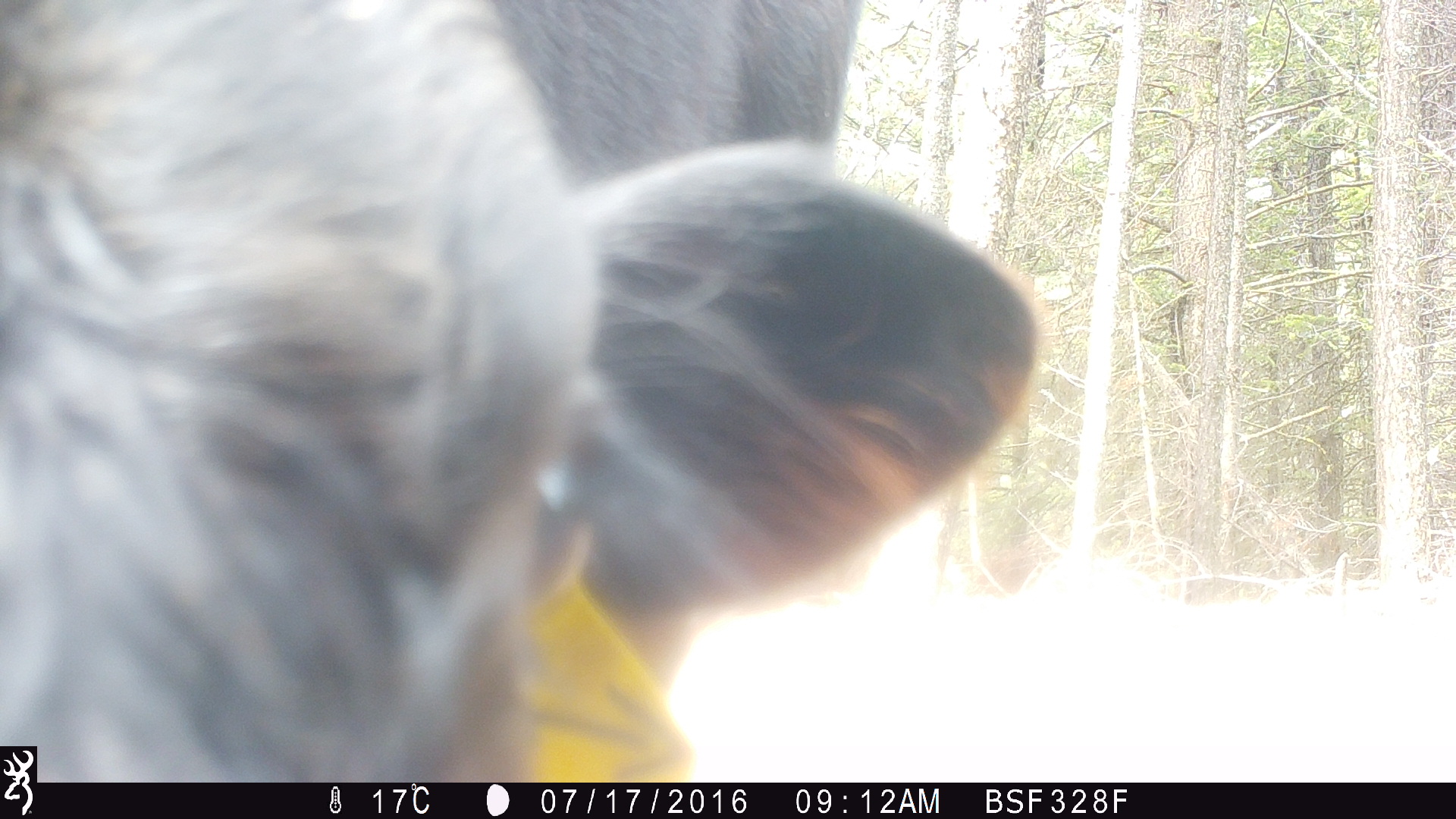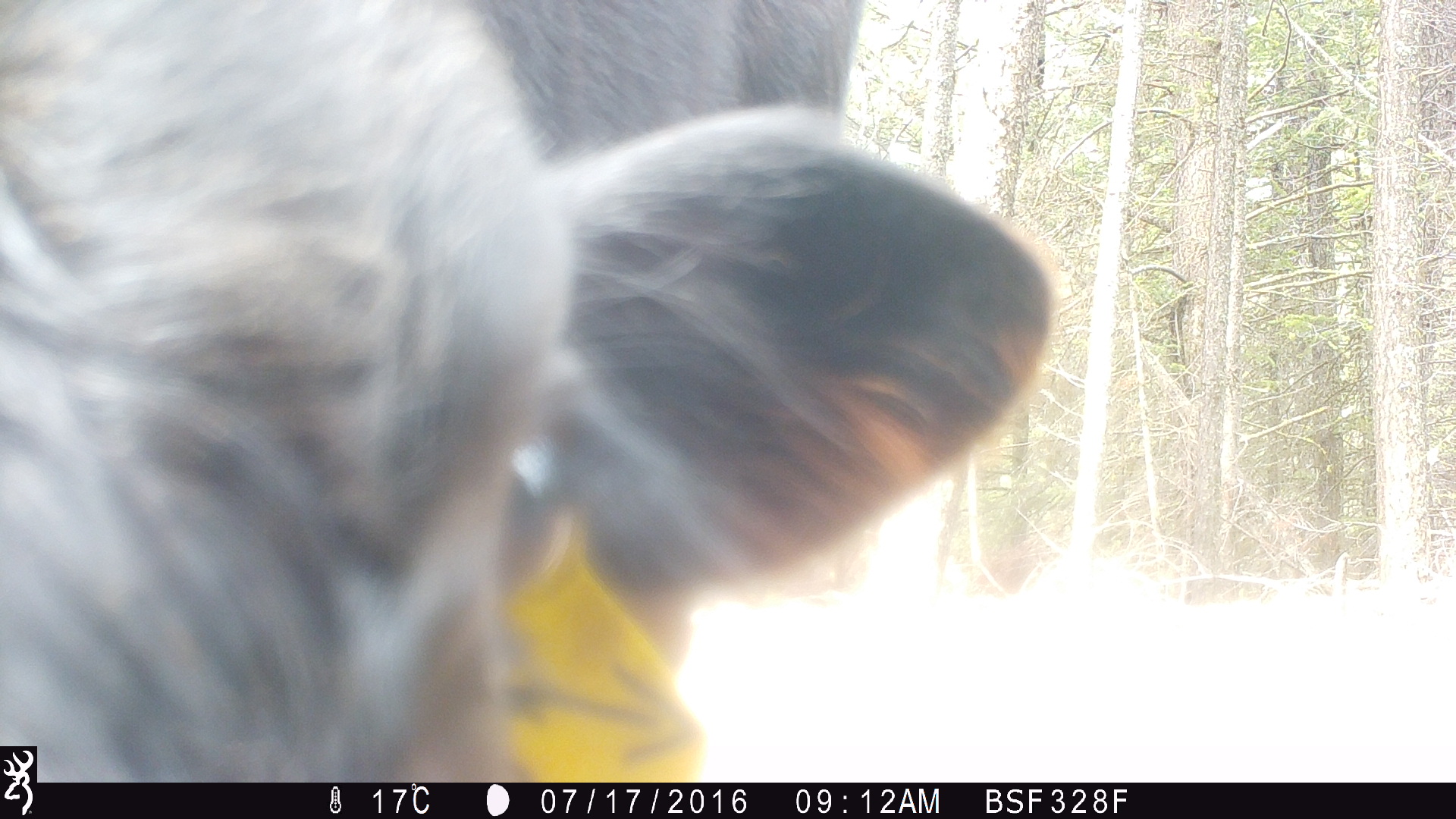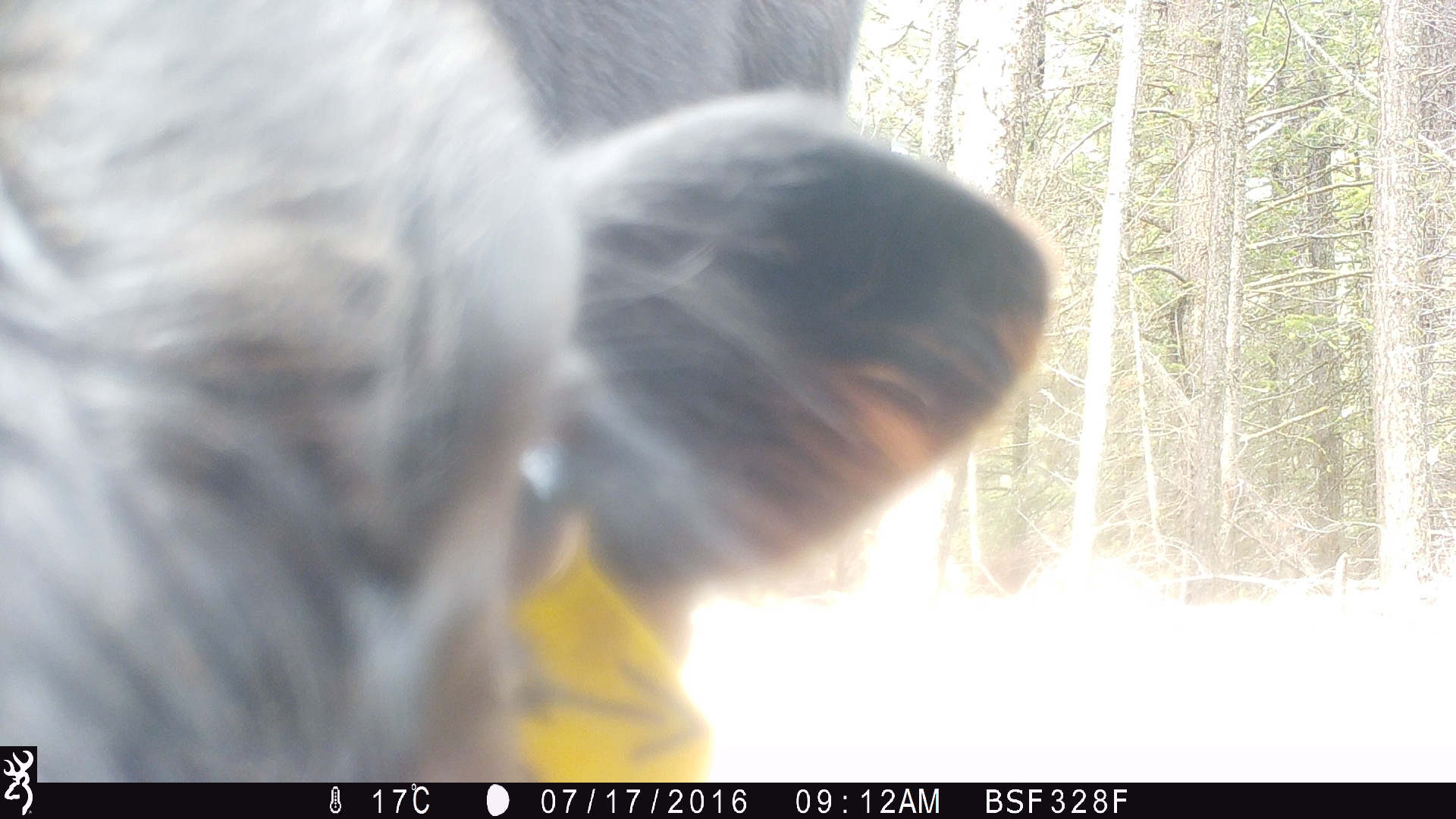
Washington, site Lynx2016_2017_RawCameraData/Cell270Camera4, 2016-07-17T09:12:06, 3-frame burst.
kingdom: Animalia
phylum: Chordata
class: Mammalia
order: Artiodactyla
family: Bovidae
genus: Bos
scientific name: Bos taurus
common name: domestic cattle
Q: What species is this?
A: Domestic cattle (Bos taurus).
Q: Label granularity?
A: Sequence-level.